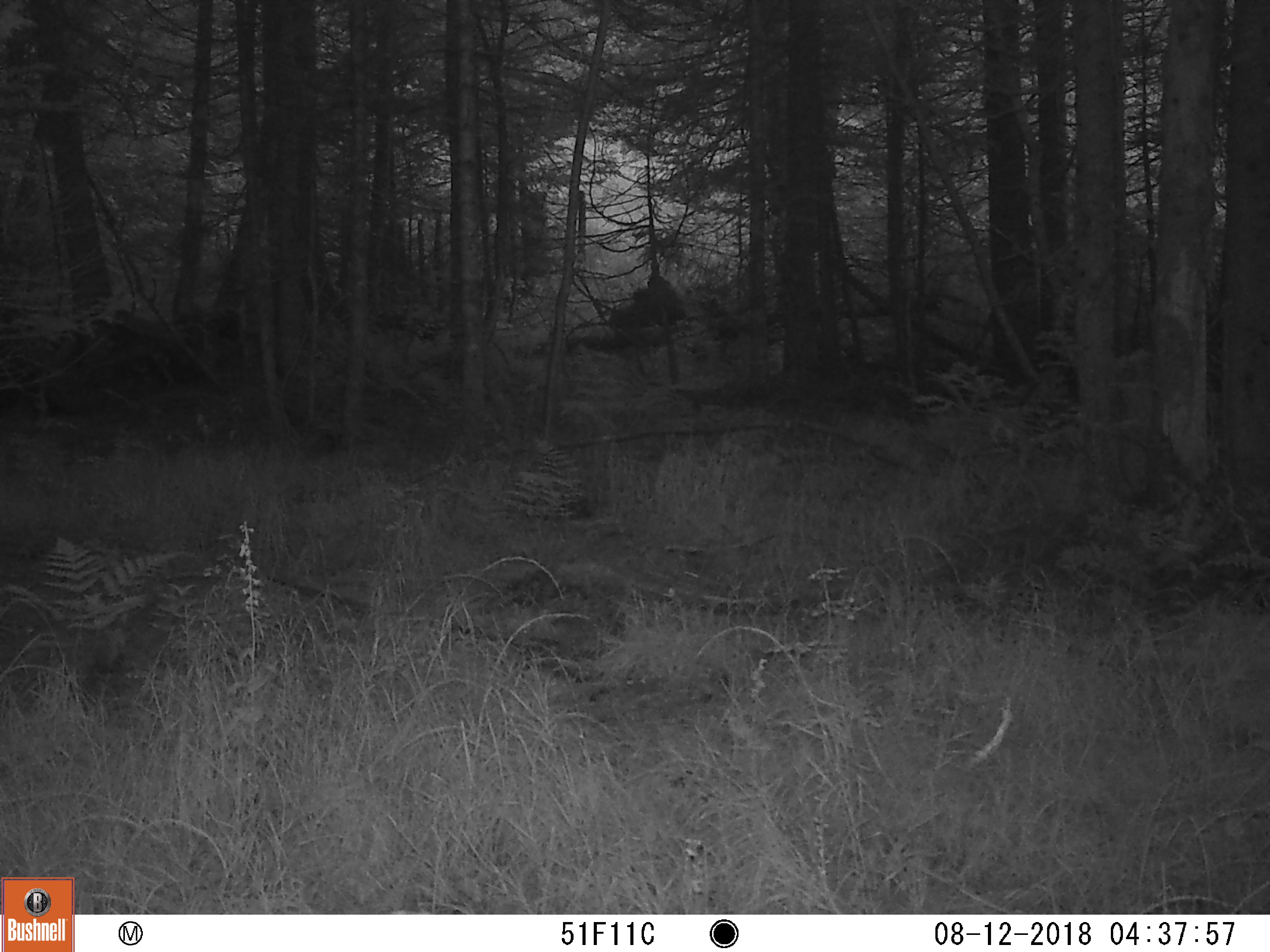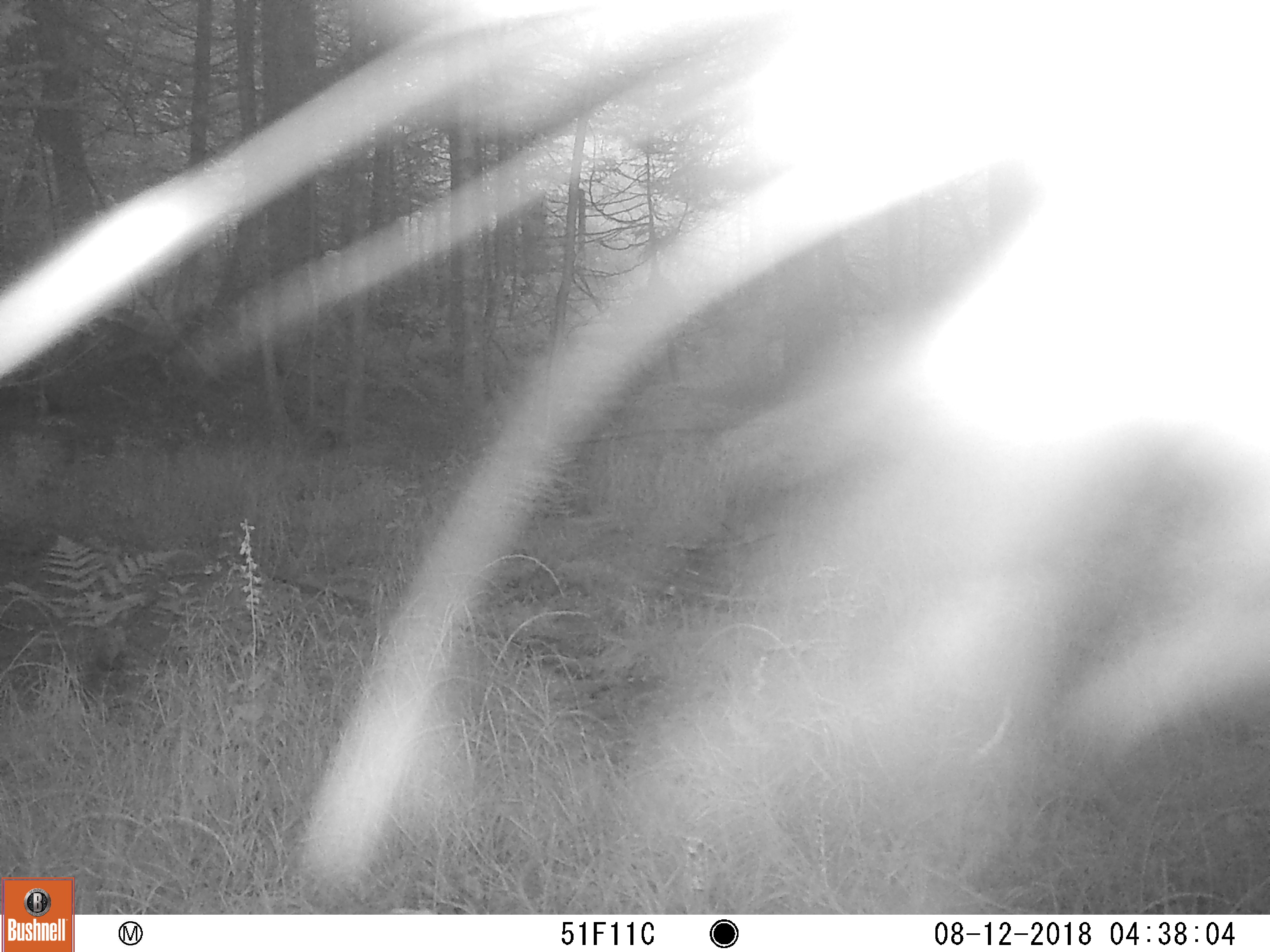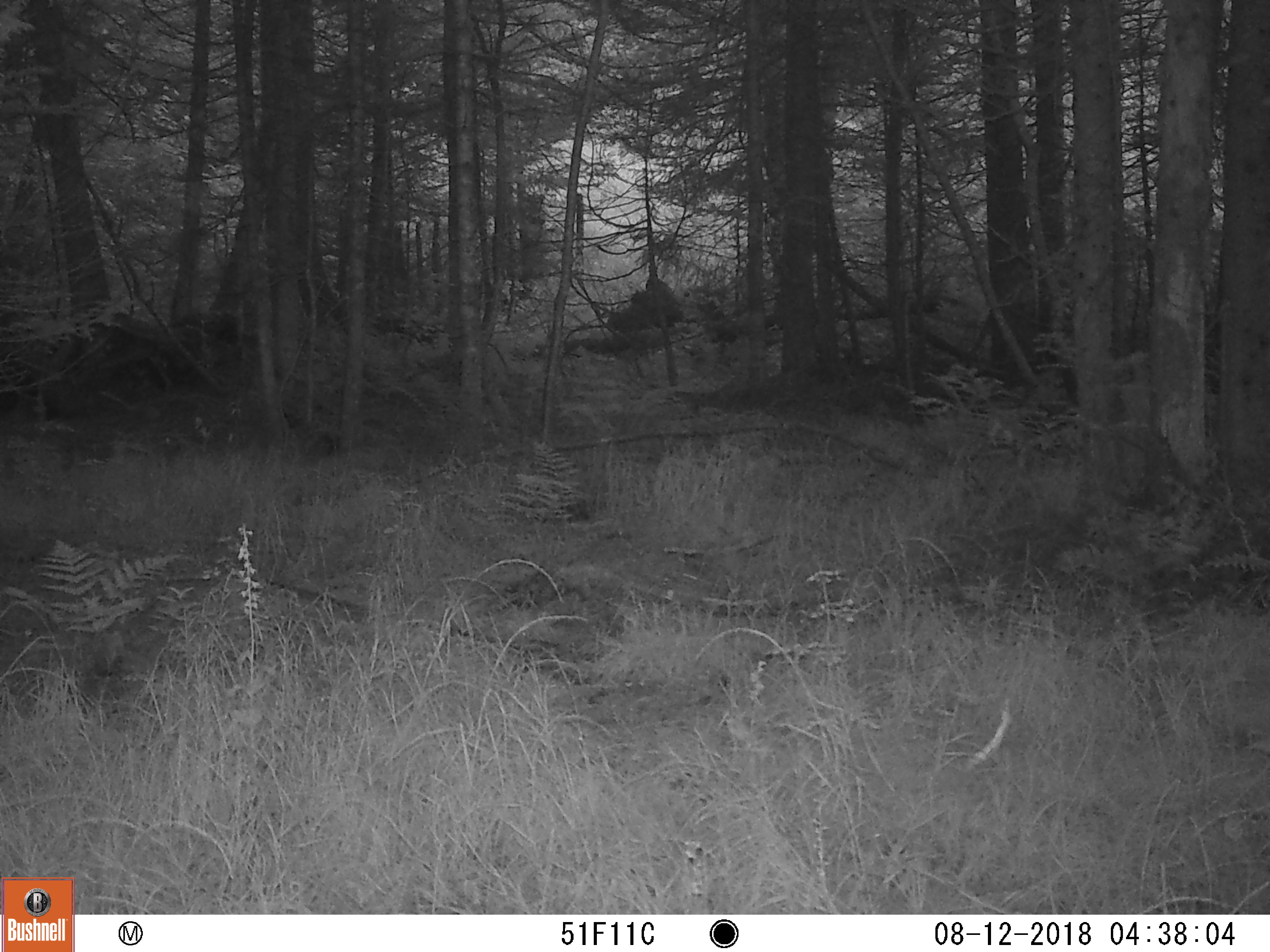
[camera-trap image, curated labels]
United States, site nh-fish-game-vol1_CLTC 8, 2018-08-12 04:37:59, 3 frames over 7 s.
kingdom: Animalia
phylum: Chordata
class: Mammalia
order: Carnivora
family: Mustelidae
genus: Pekania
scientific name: Pekania pennanti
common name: fisher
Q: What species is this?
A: Fisher (Pekania pennanti).